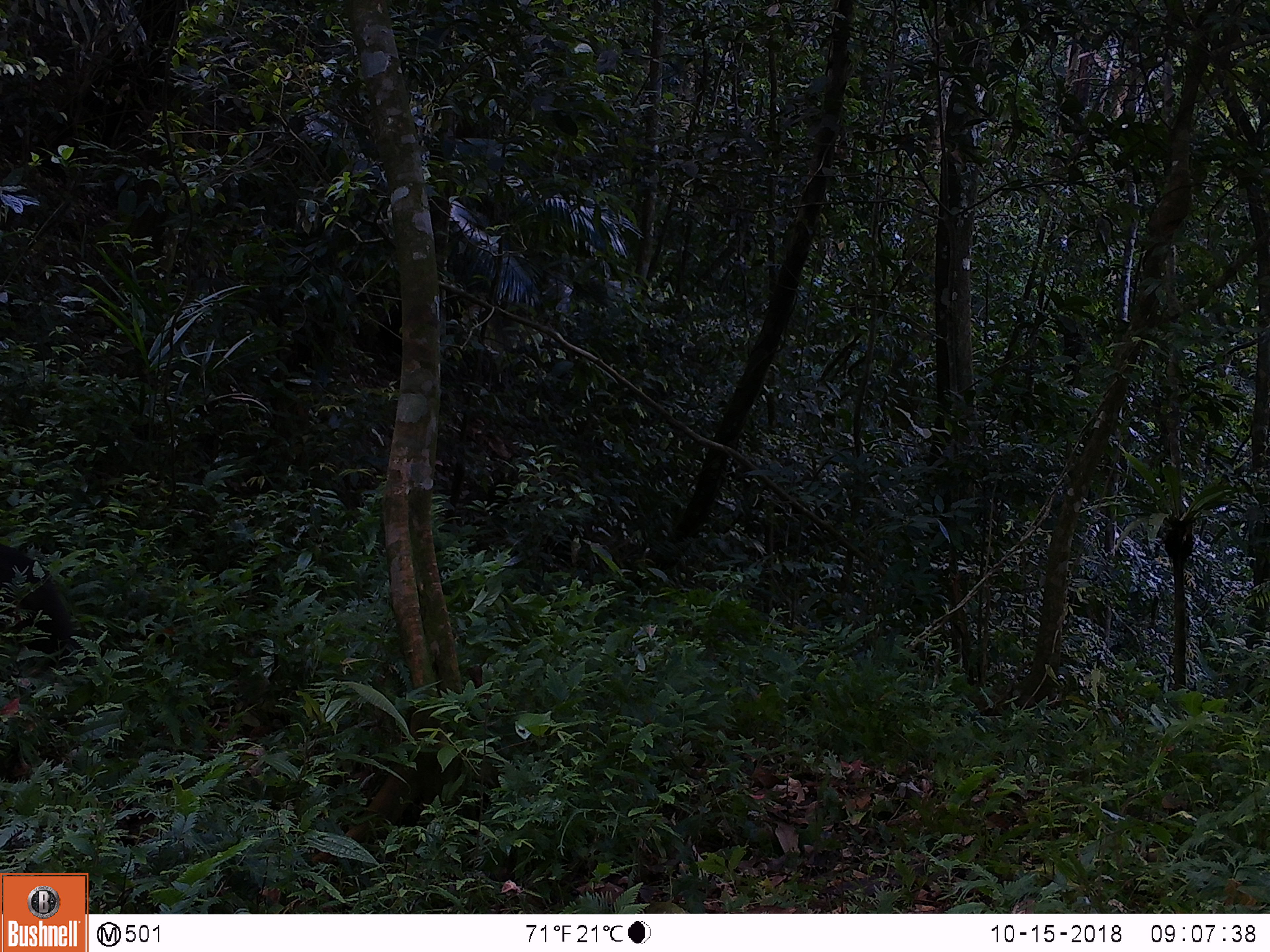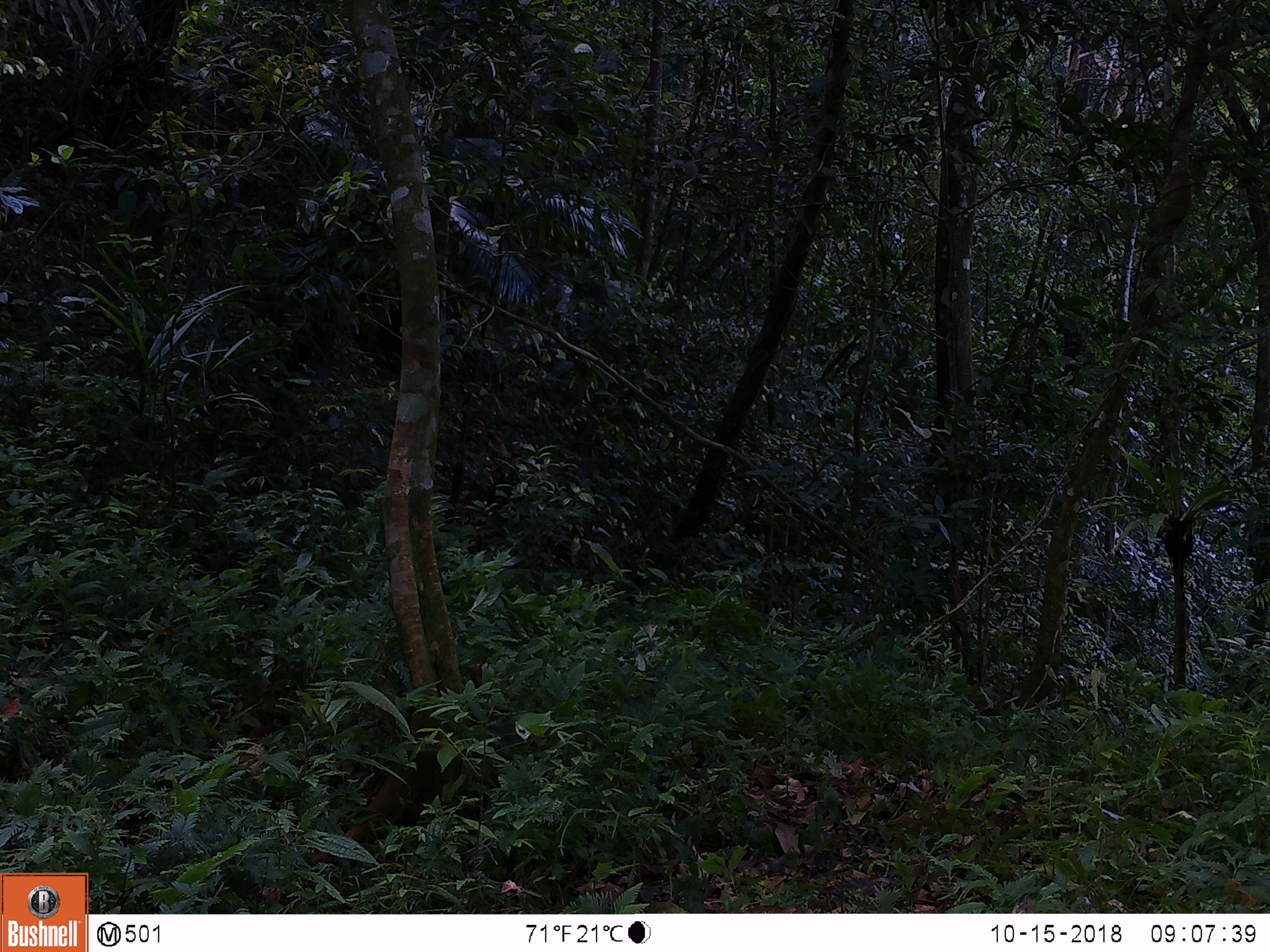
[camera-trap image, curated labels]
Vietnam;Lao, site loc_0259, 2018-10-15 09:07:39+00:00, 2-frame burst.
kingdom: Animalia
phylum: Chordata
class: Mammalia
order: Primates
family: Cercopithecidae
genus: Macaca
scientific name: Macaca arctoides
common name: stump-tailed macaque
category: stump tailed macaque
Stump tailed macaque (stump-tailed macaque) (Macaca arctoides). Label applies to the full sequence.